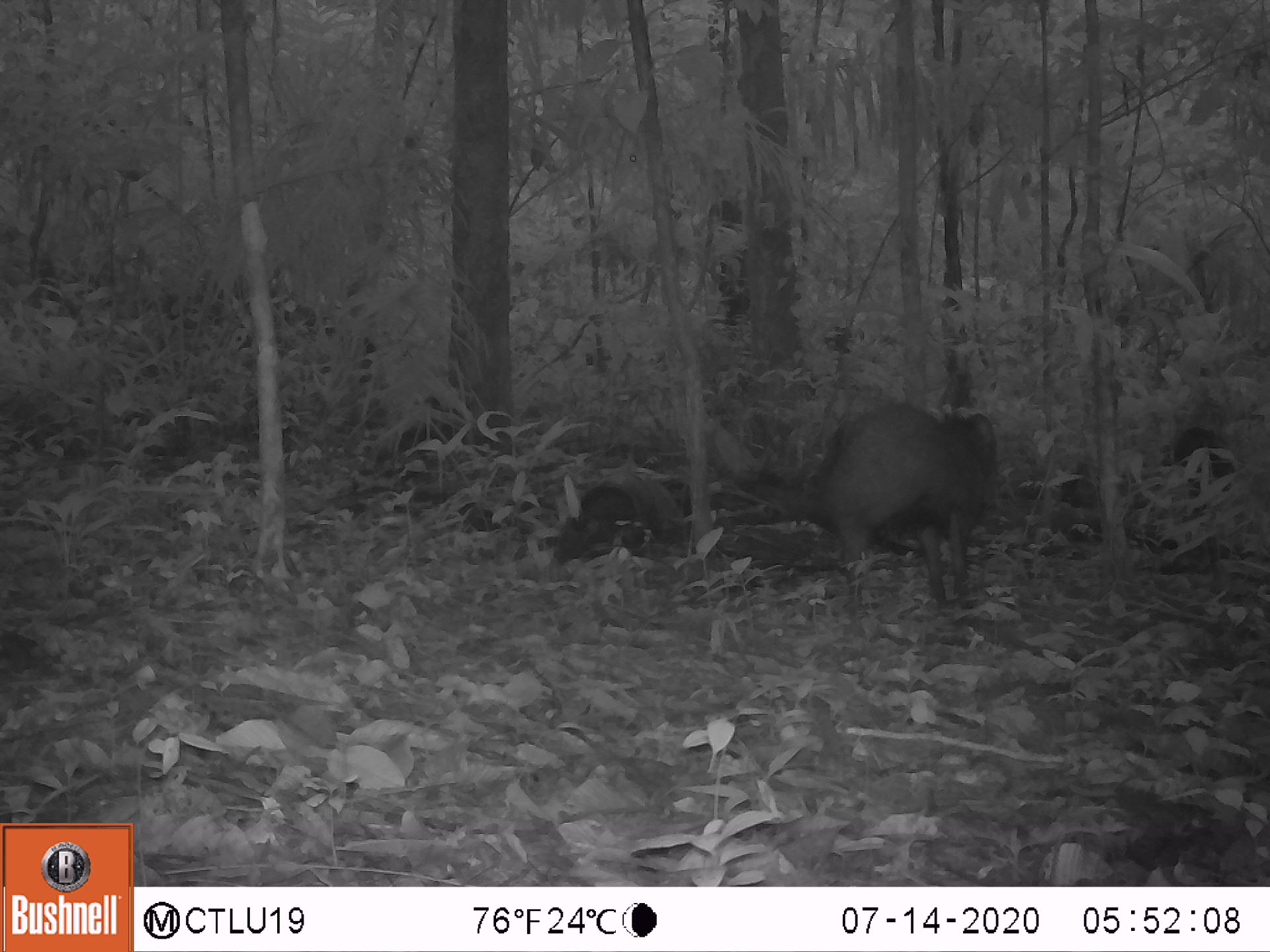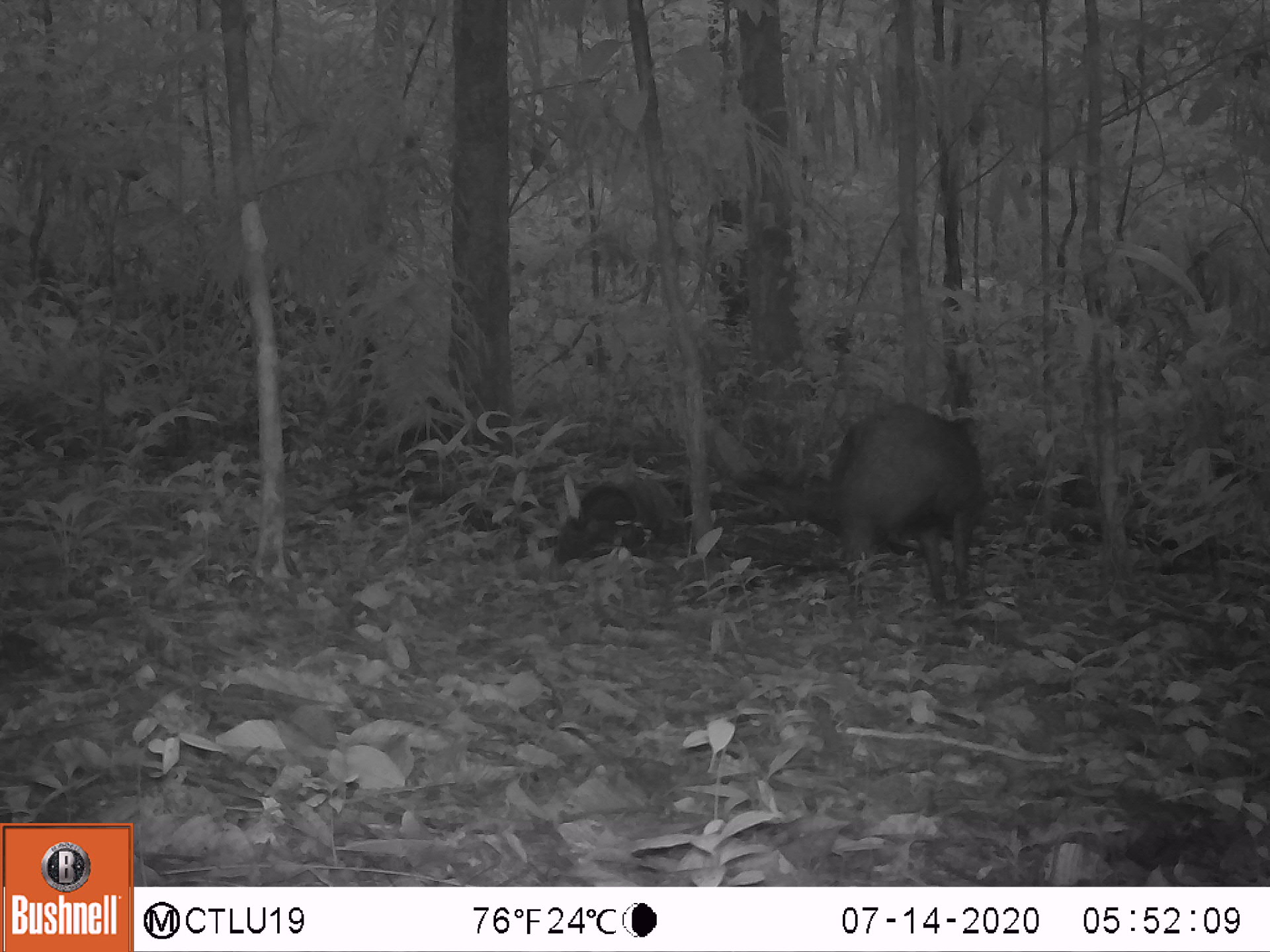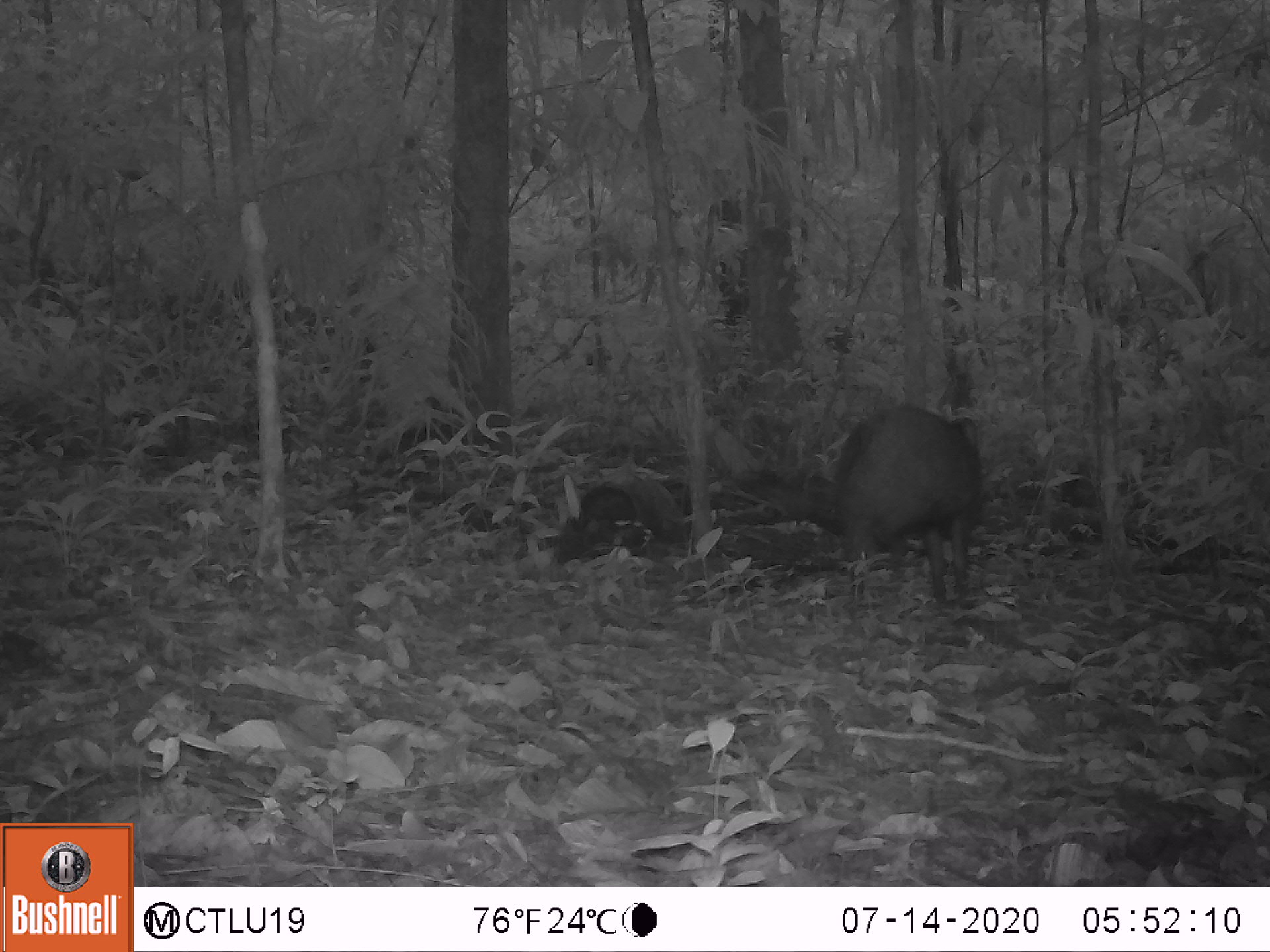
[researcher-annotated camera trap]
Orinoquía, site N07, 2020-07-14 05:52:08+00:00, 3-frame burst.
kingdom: Animalia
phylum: Chordata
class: Mammalia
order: Artiodactyla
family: Tayassuidae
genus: Pecari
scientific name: Pecari tajacu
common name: collared peccary